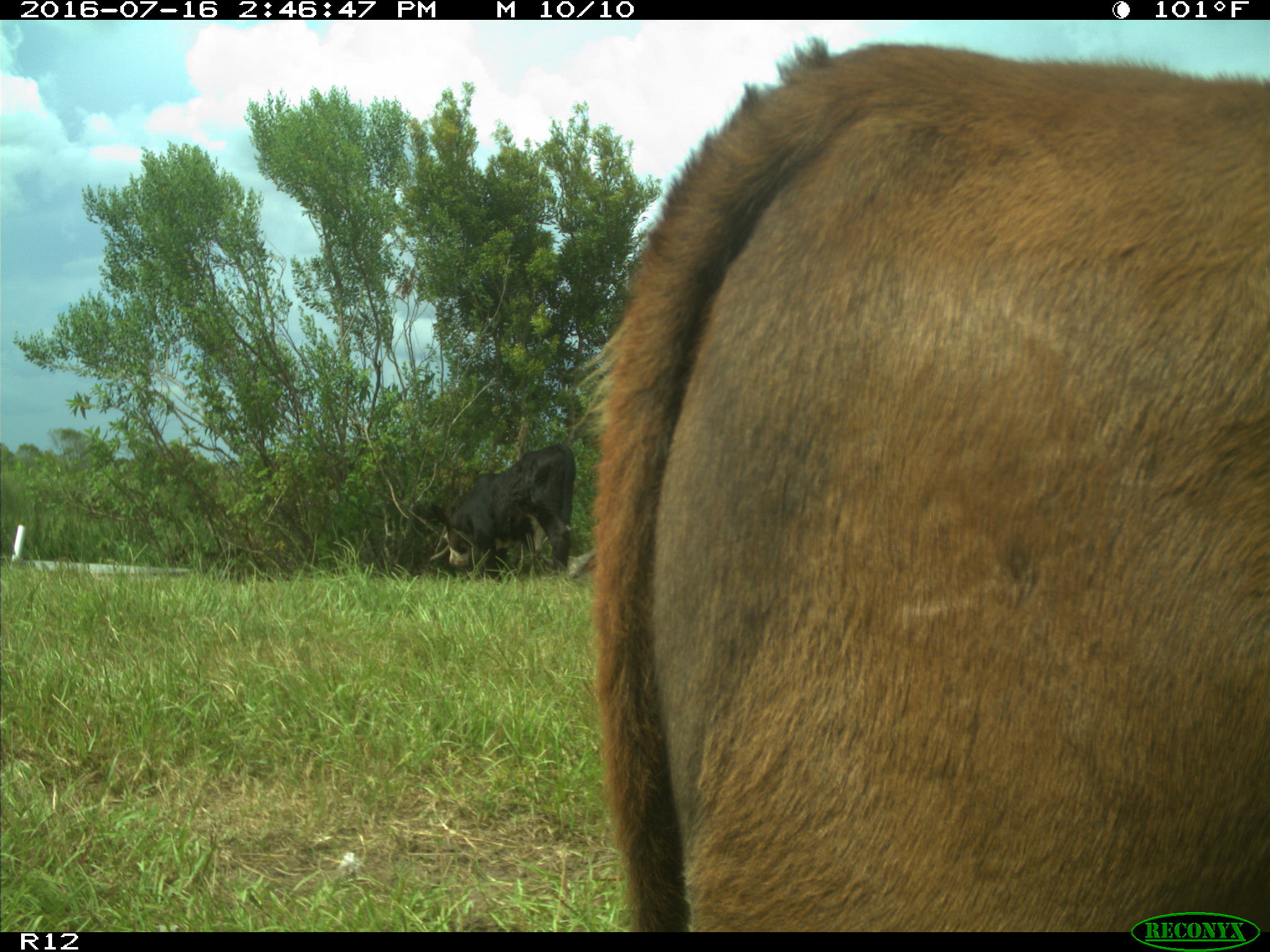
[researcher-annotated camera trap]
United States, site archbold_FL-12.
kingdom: Animalia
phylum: Chordata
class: Mammalia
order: Artiodactyla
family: Bovidae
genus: Bos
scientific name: Bos taurus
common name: domestic cow